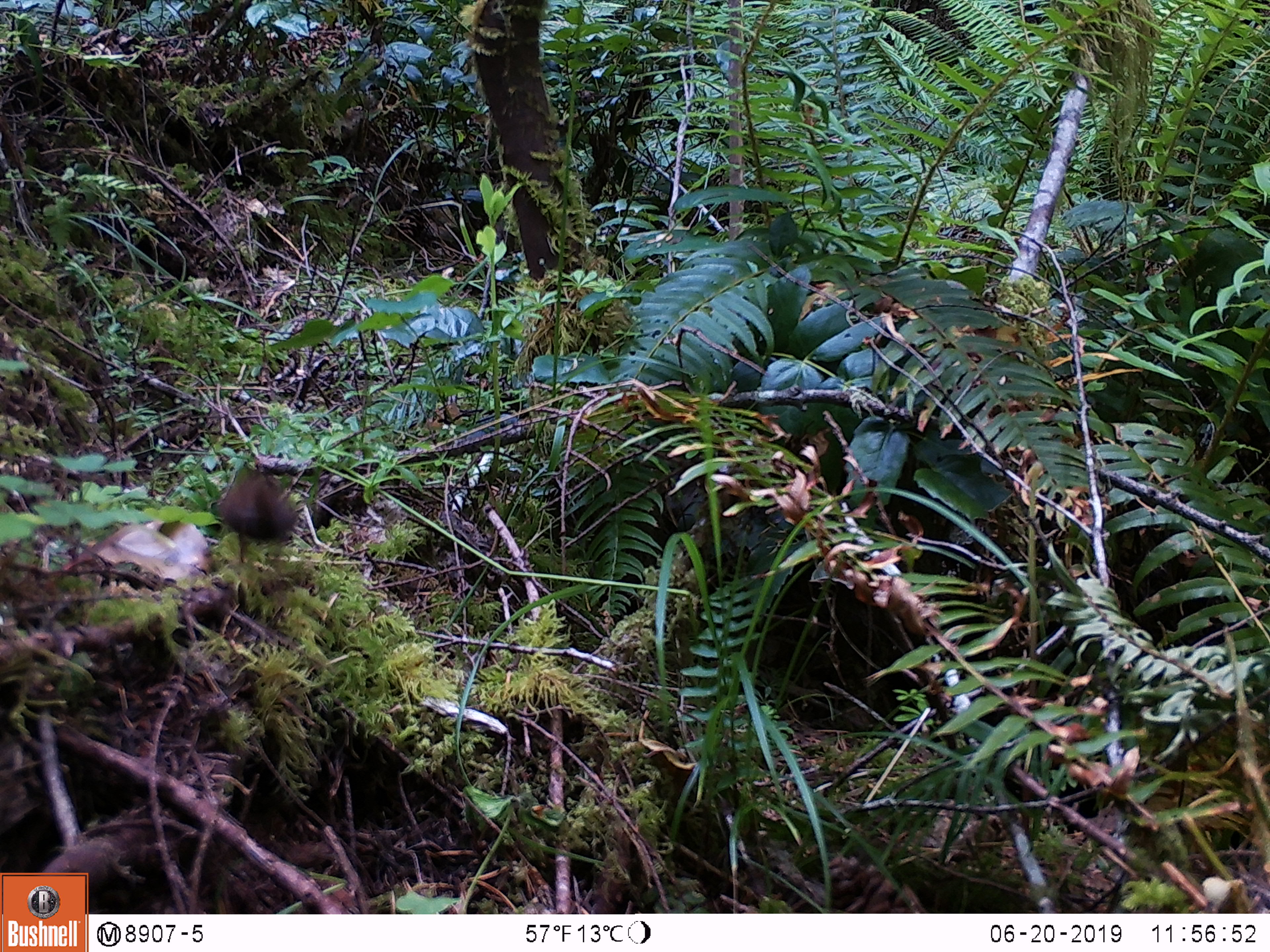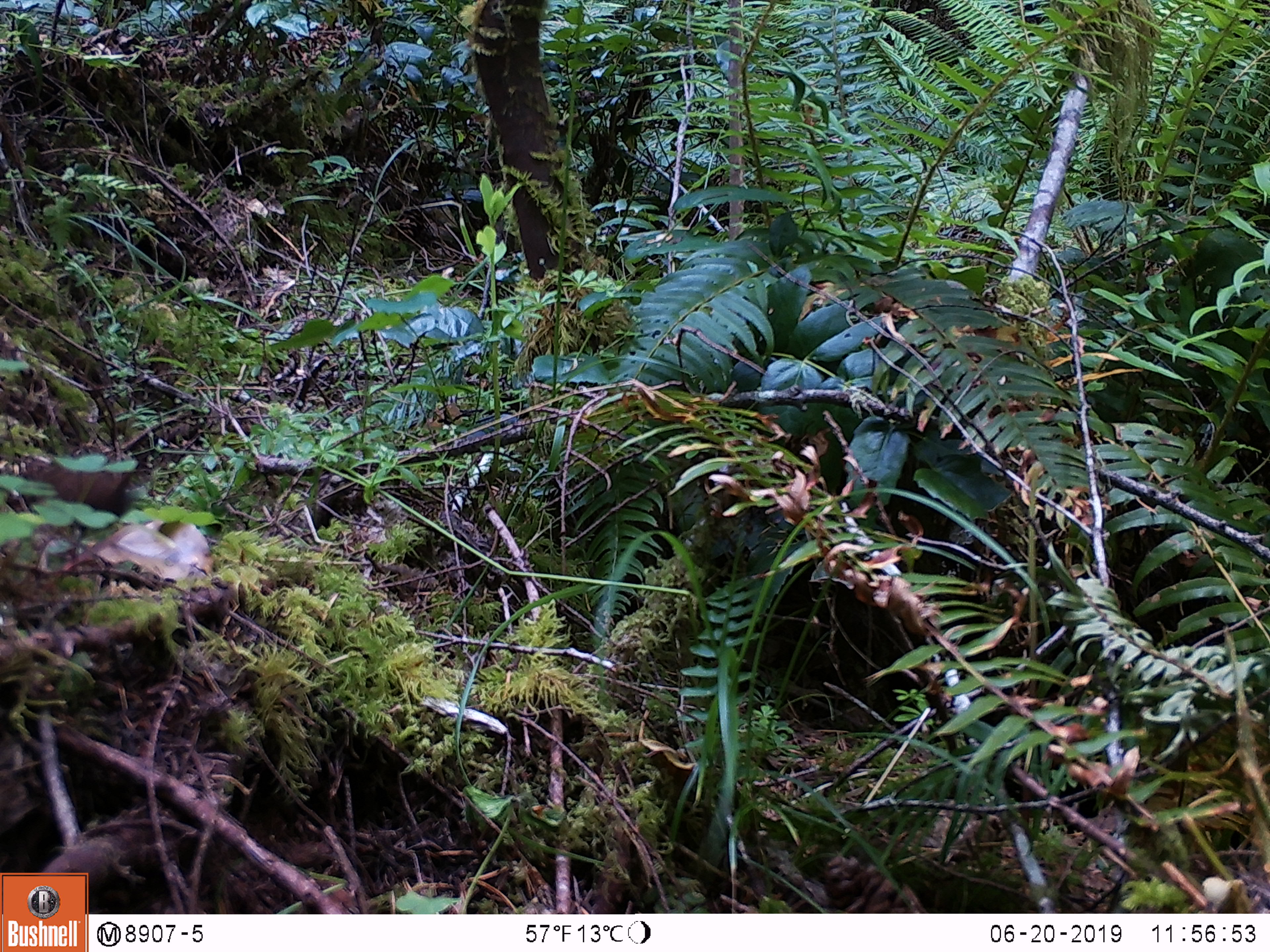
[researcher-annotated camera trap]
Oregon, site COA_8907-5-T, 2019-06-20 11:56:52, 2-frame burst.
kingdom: Animalia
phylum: Chordata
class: Aves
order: Passeriformes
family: Troglodytidae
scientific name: Troglodytidae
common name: wrens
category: troglodytidae family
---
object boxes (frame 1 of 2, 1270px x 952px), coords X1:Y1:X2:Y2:
troglodytidae family: 195:451:344:579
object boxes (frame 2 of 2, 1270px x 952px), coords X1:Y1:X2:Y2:
troglodytidae family: 14:453:140:530